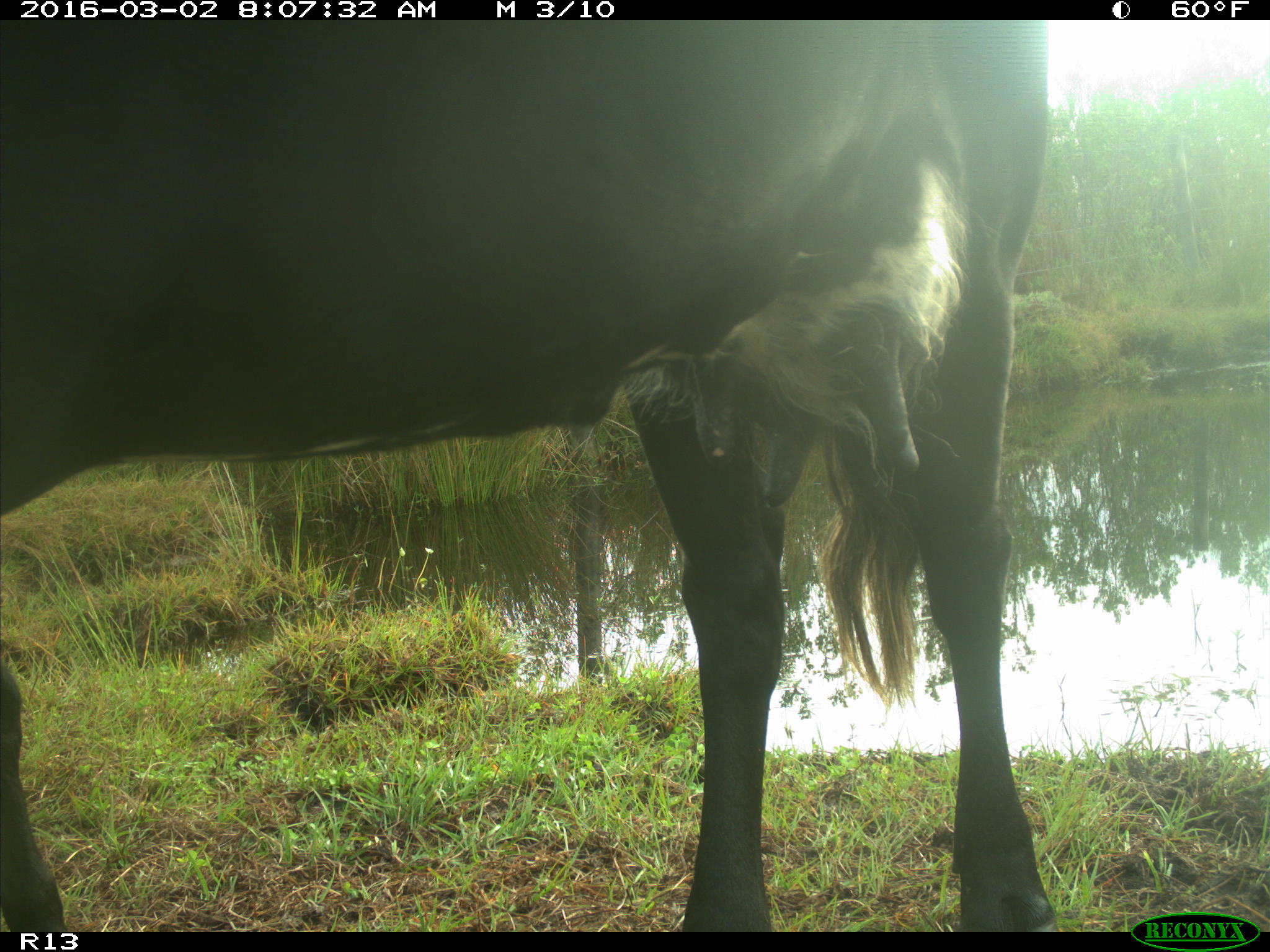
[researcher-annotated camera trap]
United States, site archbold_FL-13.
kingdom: Animalia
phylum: Chordata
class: Mammalia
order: Artiodactyla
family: Bovidae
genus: Bos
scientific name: Bos taurus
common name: domestic cow